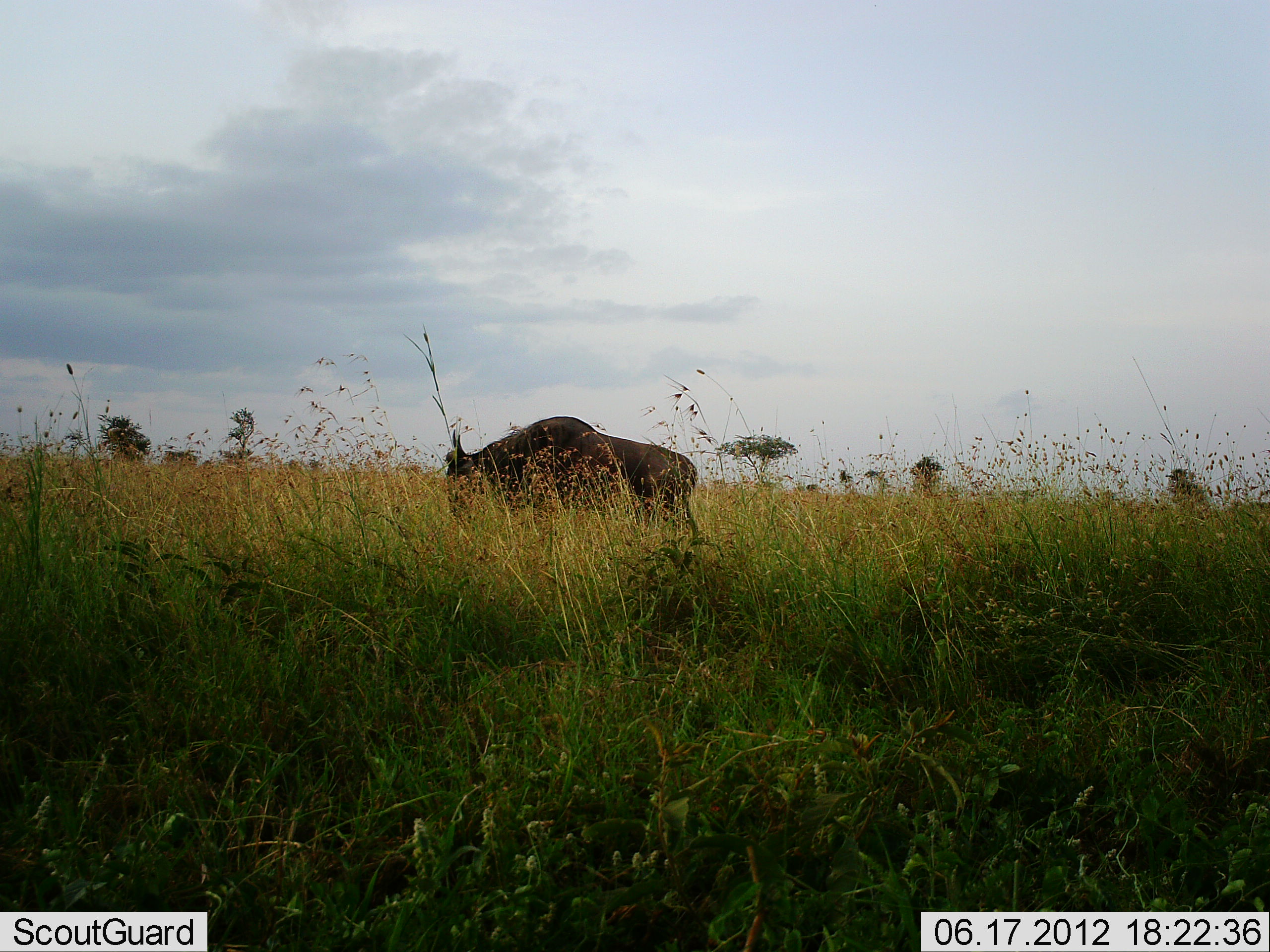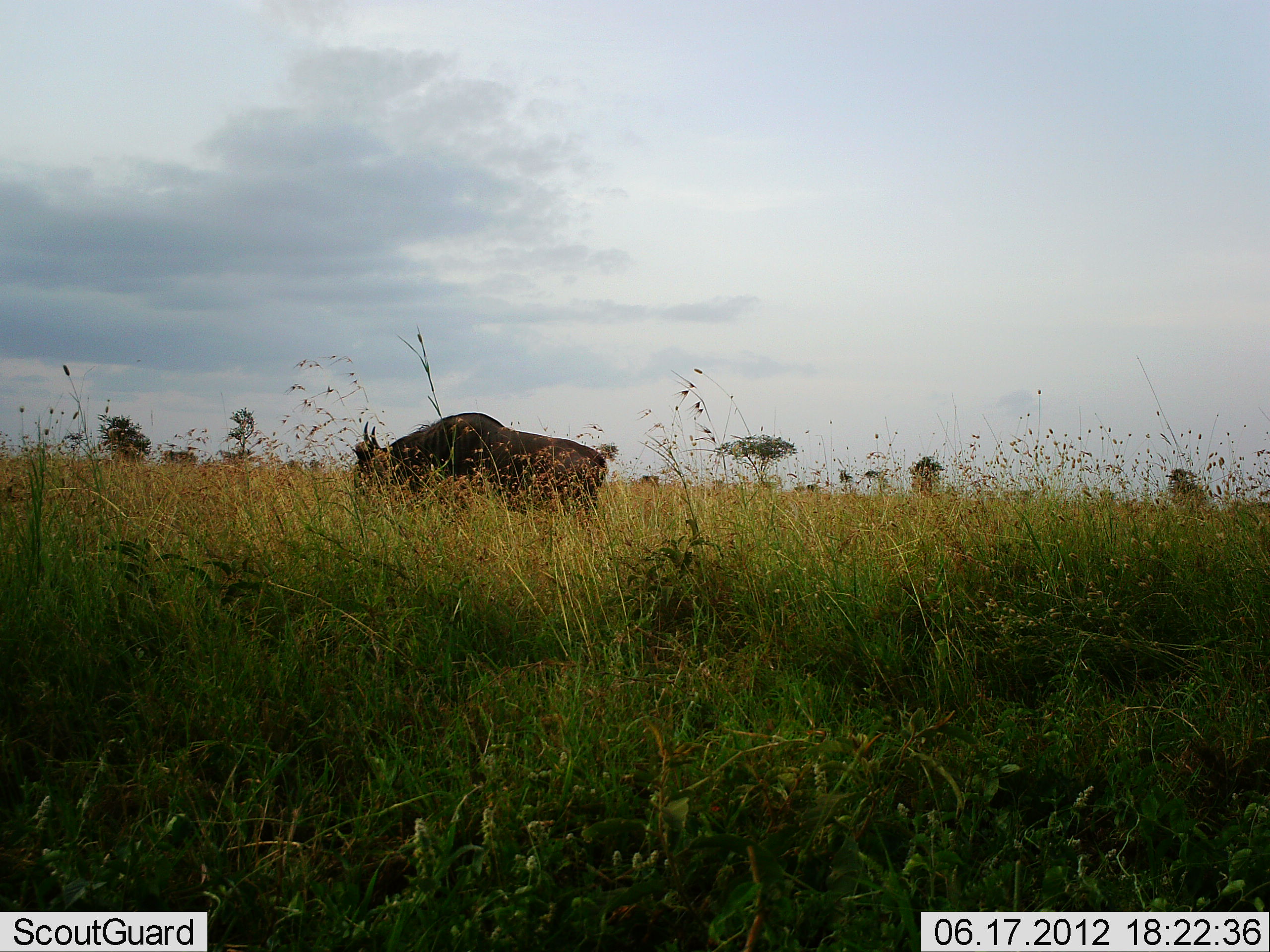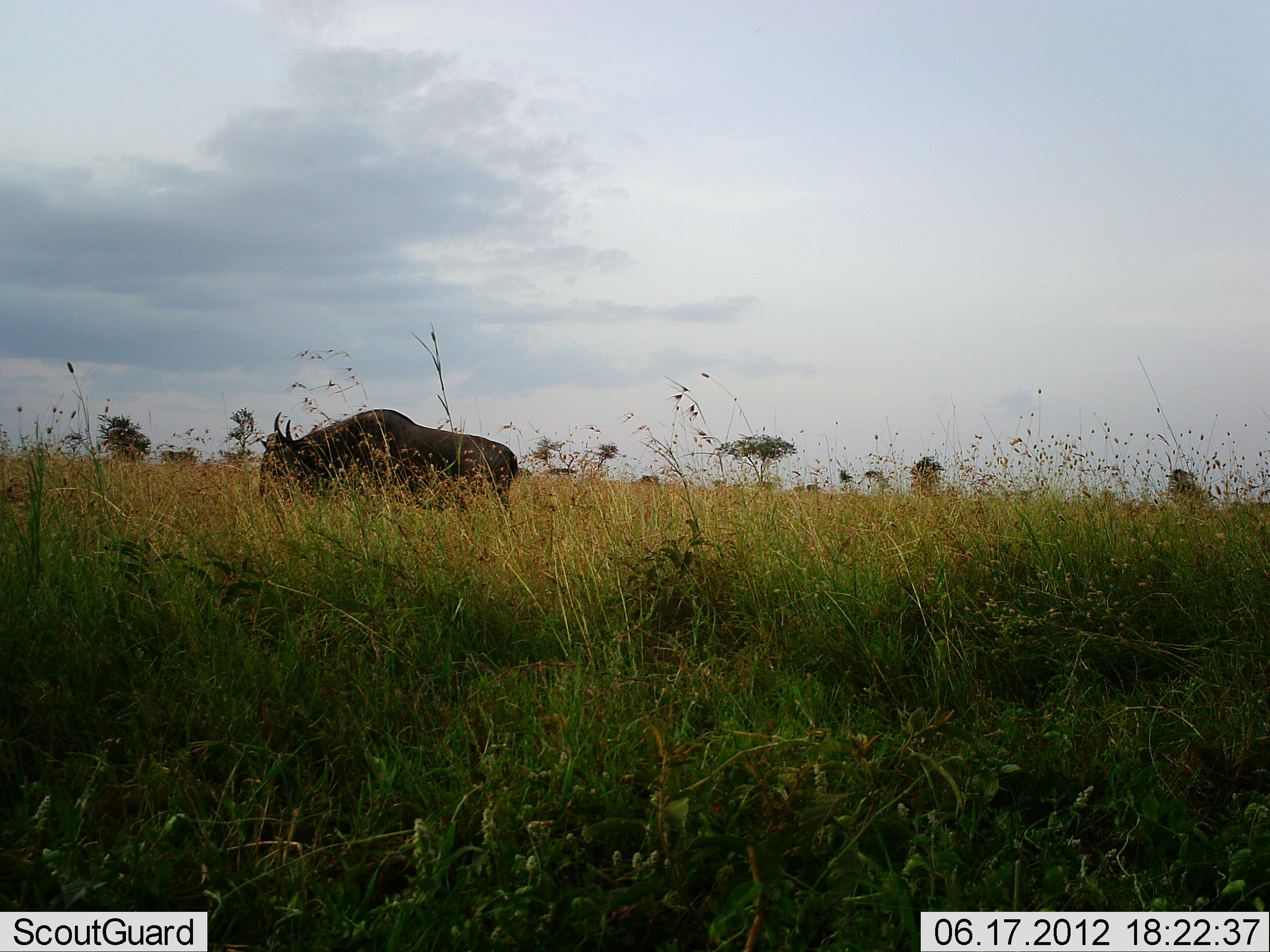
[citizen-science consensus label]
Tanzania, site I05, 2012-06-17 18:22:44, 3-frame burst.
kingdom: Animalia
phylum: Chordata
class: Mammalia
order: Artiodactyla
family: Bovidae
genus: Connochaetes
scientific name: Connochaetes taurinus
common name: blue wildebeest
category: wildebeest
Wildebeest (blue wildebeest) (Connochaetes taurinus), count 1. Behavior (volunteer vote fractions): standing 0%, resting 0%, moving 90%, interacting 0%. Young present (vote fraction): 0%. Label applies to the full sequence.